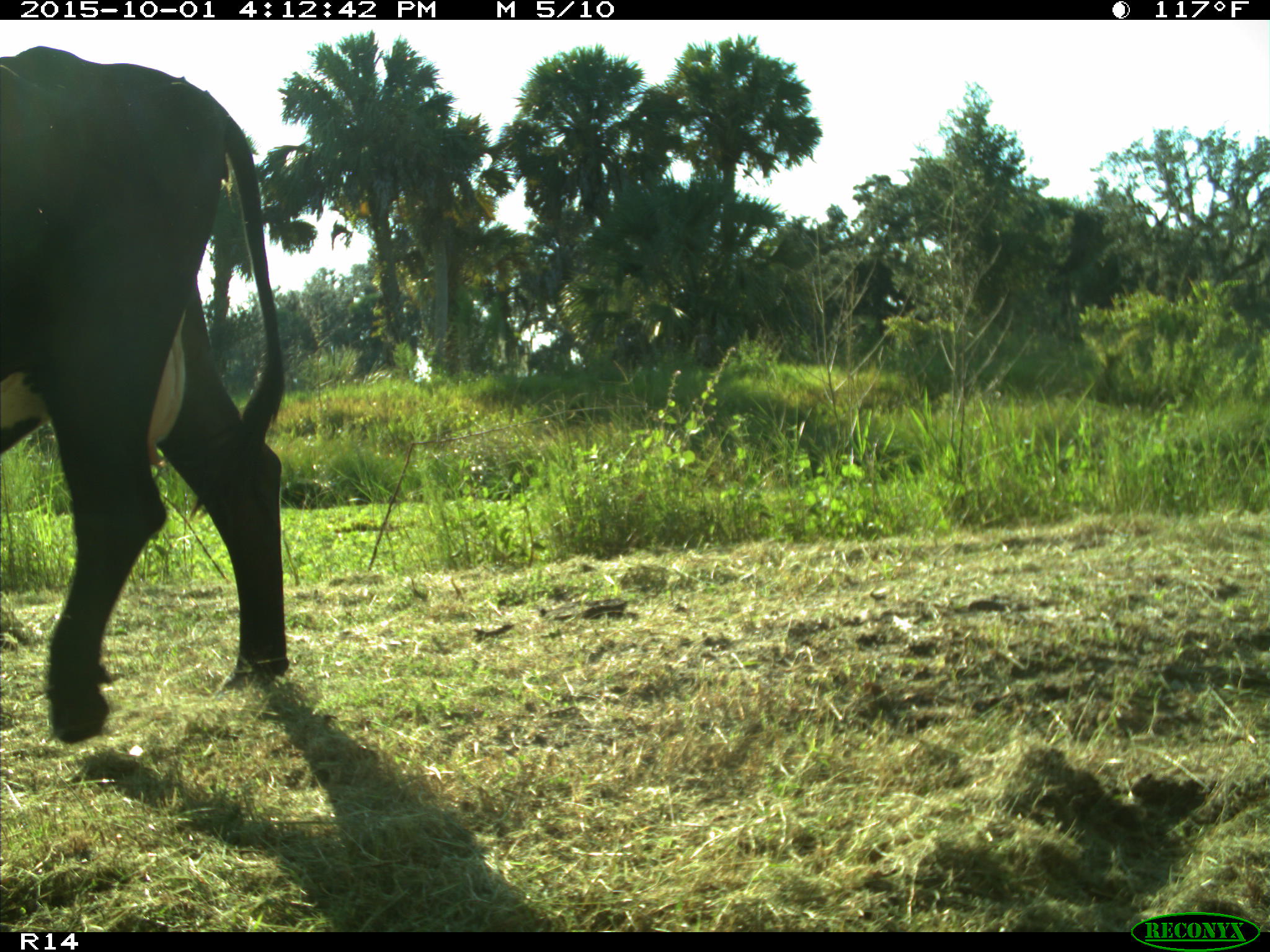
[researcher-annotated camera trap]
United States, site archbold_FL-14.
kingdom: Animalia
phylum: Chordata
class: Mammalia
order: Artiodactyla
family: Bovidae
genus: Bos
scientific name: Bos taurus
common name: domestic cow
Bos taurus (domestic cow).